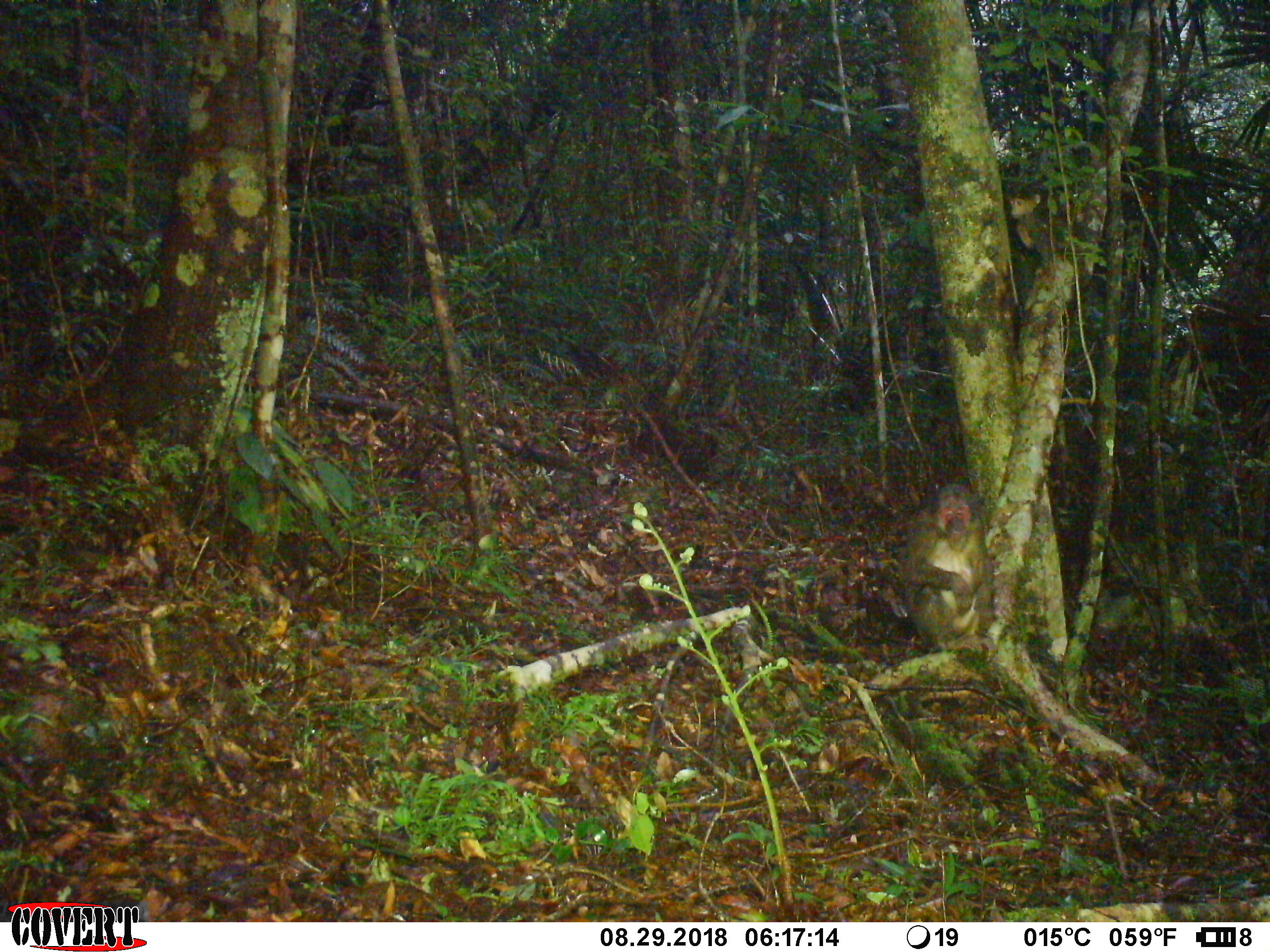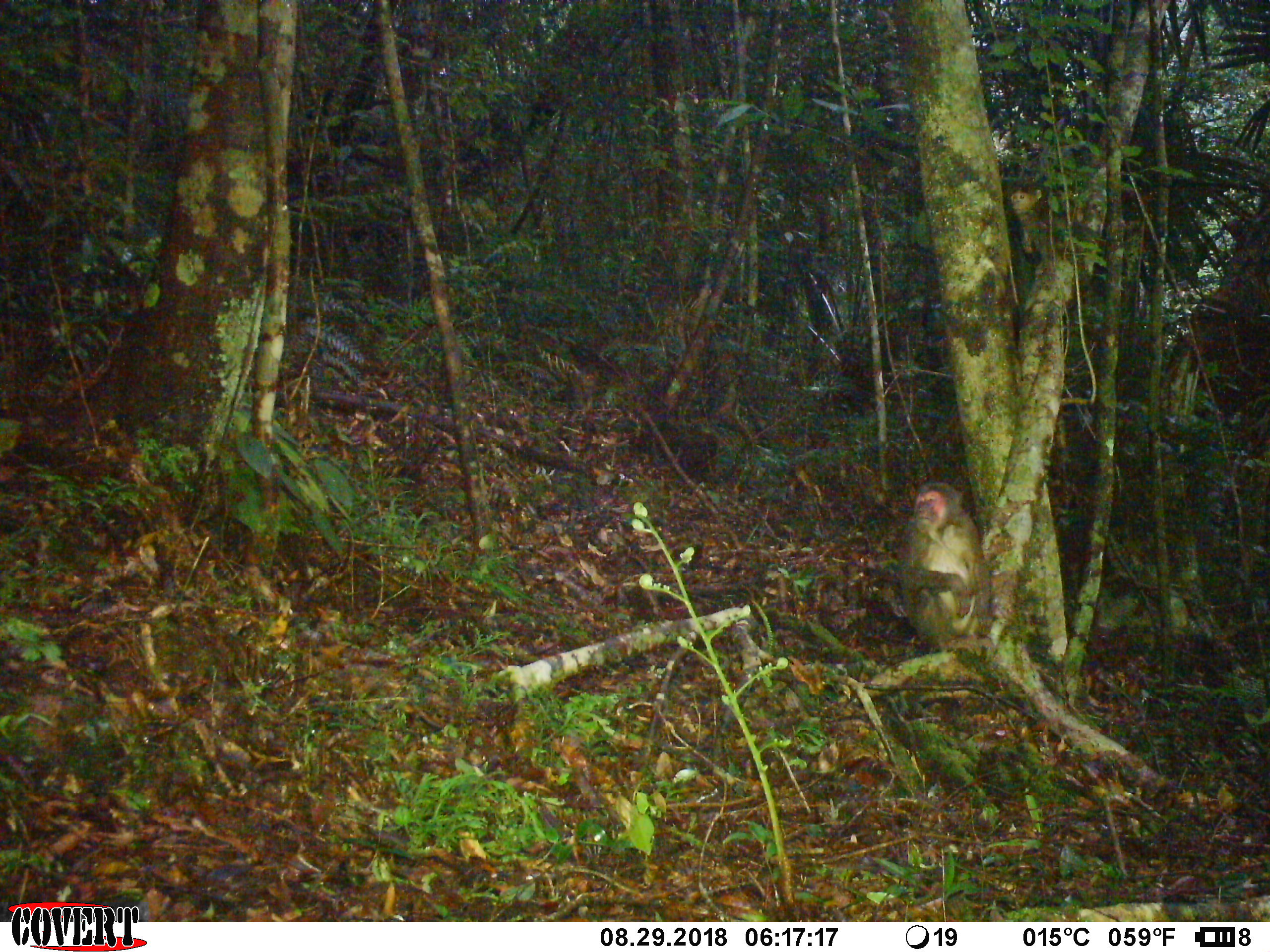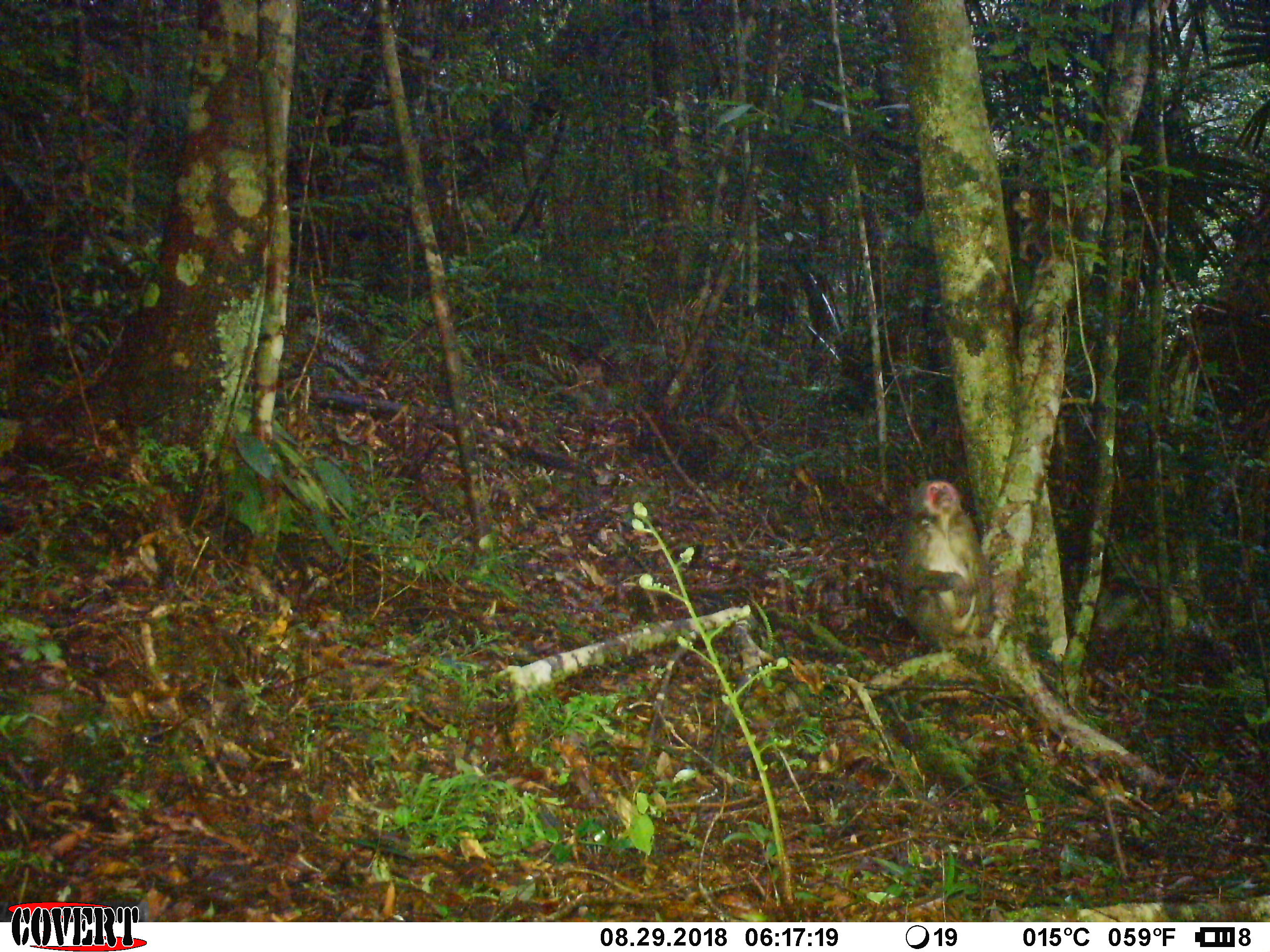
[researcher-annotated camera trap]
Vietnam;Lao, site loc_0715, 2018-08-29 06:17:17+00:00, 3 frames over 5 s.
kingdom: Animalia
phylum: Chordata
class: Mammalia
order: Primates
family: Cercopithecidae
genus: Macaca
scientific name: Macaca arctoides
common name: stump-tailed macaque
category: stump tailed macaque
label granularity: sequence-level